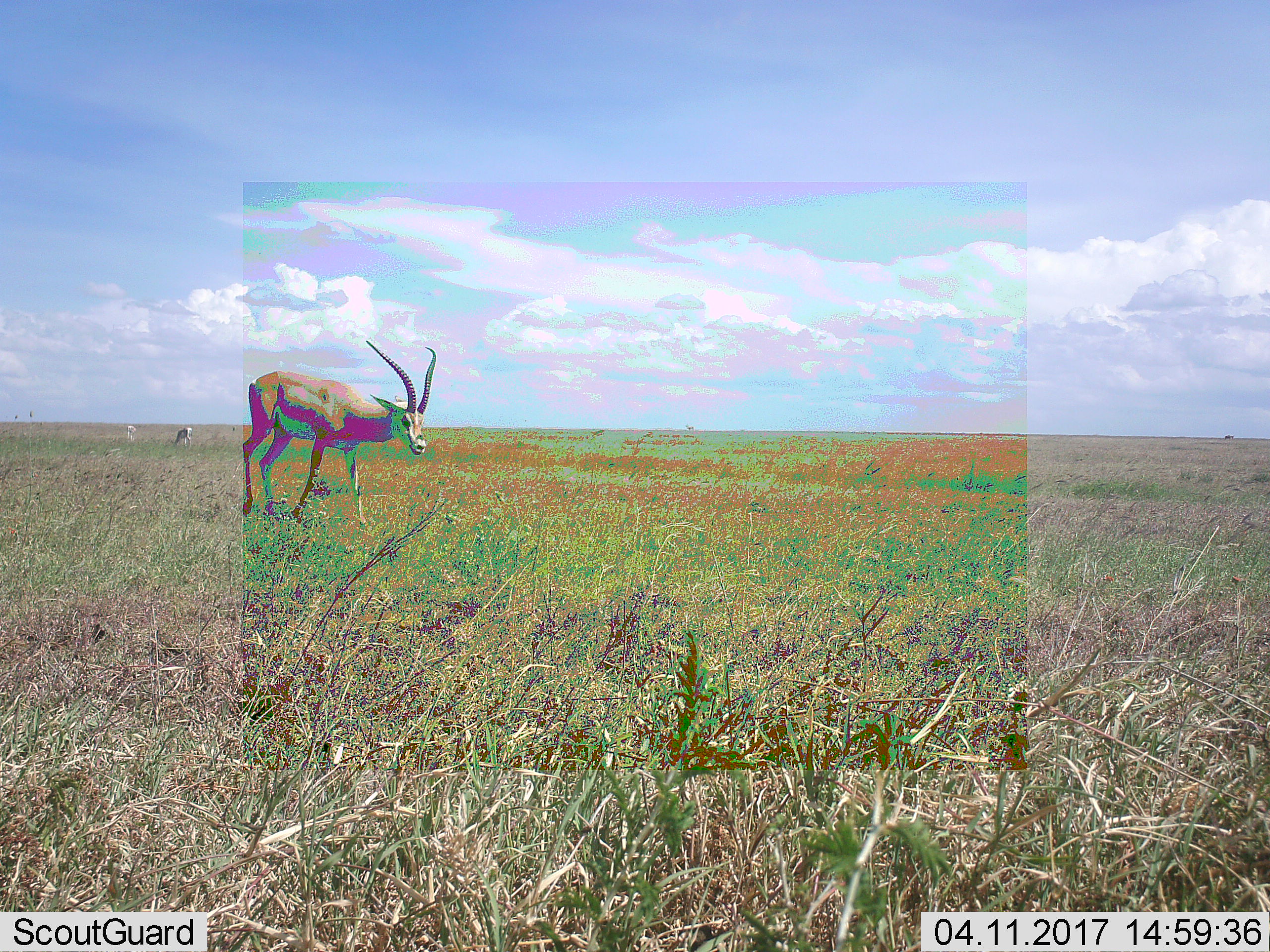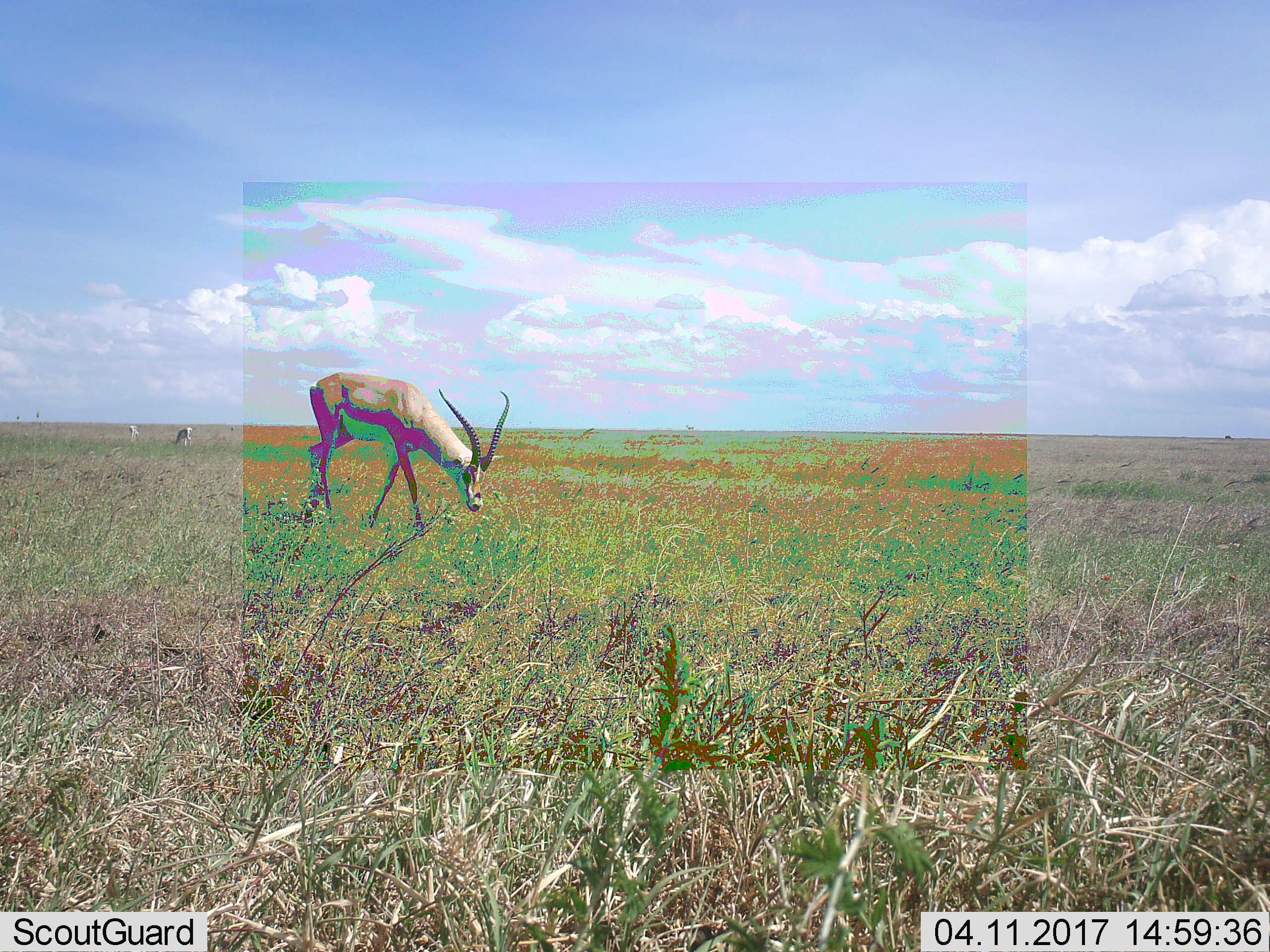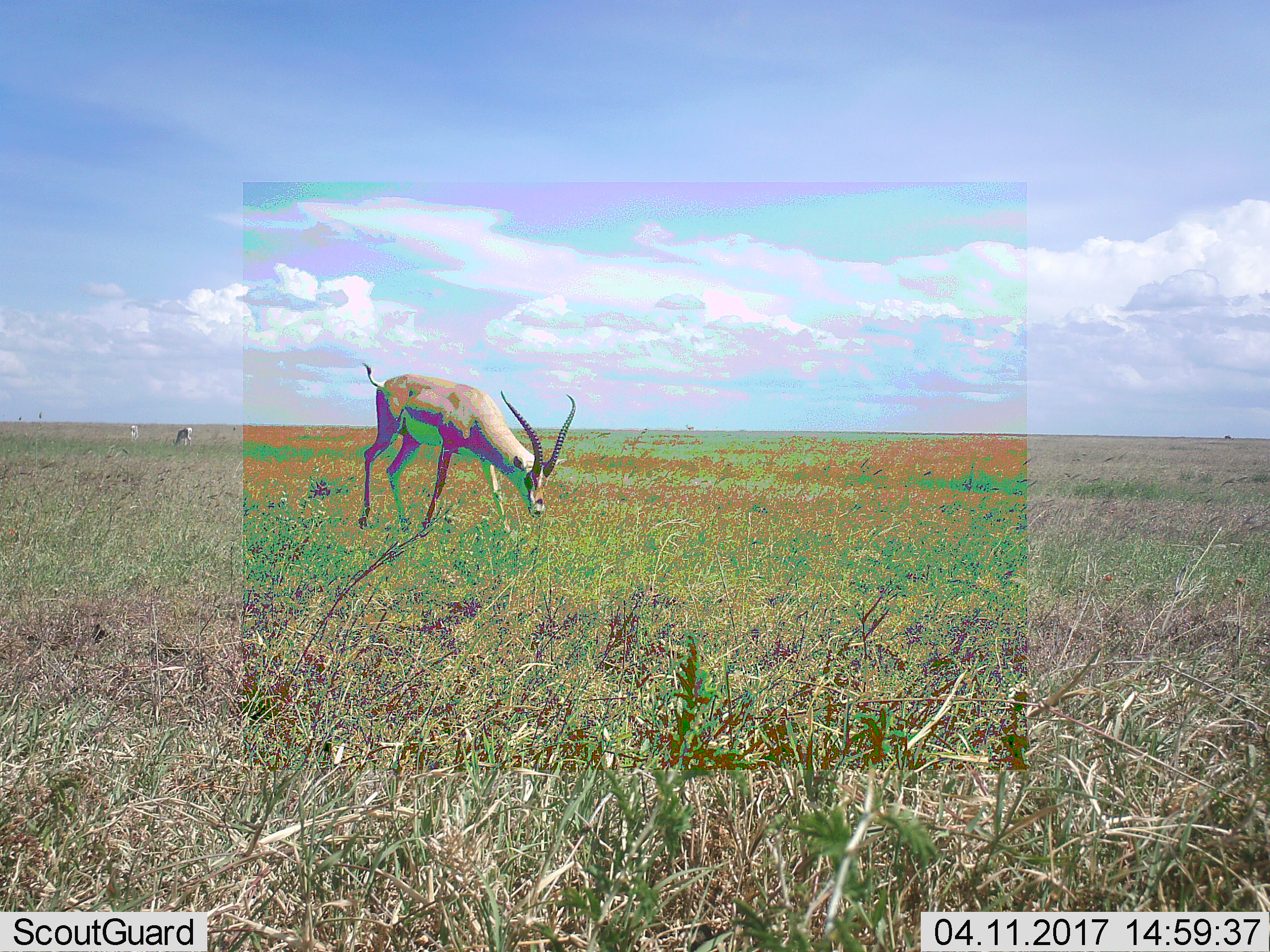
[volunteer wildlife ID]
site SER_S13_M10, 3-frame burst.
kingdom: Animalia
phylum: Chordata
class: Mammalia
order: Artiodactyla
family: Bovidae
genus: Eudorcas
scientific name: Eudorcas thomsonii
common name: thomson's gazelle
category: gazellethomsons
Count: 1.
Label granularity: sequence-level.